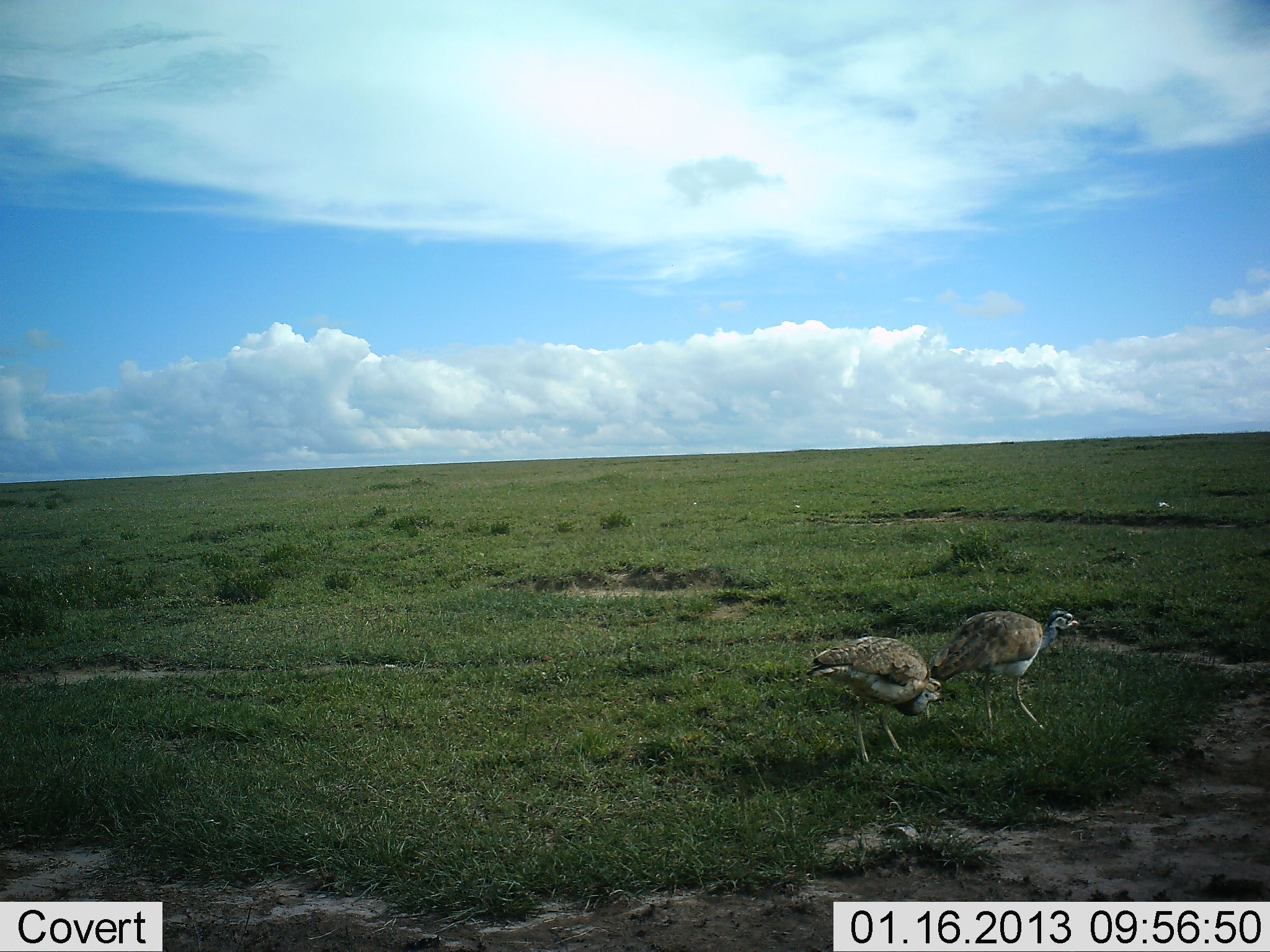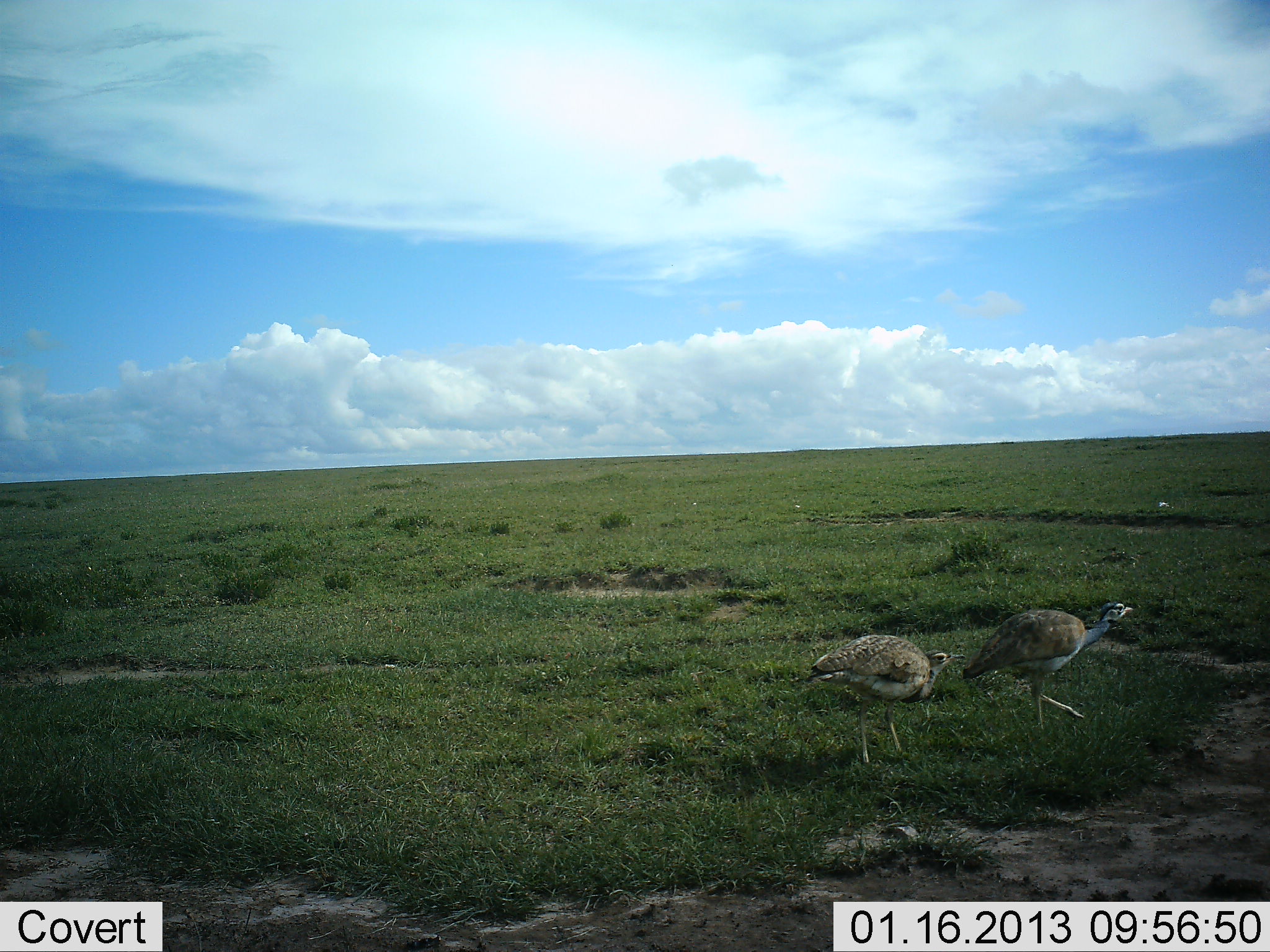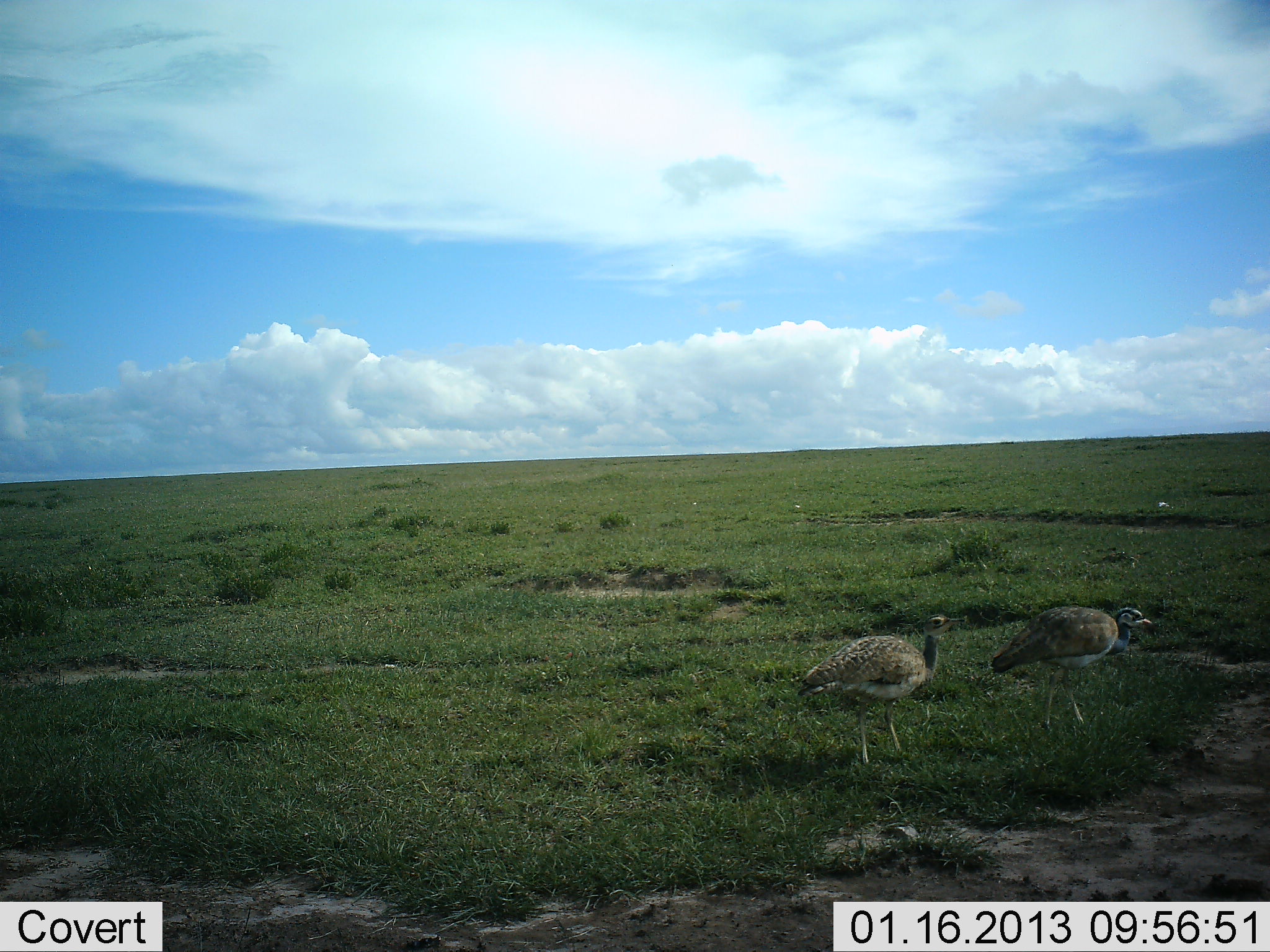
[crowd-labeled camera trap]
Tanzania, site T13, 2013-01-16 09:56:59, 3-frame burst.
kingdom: Animalia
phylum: Chordata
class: Aves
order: Otidiformes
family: Otididae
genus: Ardeotis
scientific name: Ardeotis kori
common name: kori bustard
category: koribustard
Koribustard (kori bustard) (Ardeotis kori), count 2. Behavior (volunteer vote fractions): standing 44%, resting 0%, moving 94%, interacting 6%. Young present (vote fraction): 6%. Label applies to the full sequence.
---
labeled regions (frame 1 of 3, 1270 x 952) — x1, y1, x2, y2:
animal: 803, 636, 957, 772; 927, 608, 1079, 745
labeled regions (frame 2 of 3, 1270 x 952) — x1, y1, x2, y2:
animal: 961, 601, 1134, 738; 803, 633, 966, 772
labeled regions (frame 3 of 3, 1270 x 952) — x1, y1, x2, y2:
animal: 794, 612, 967, 769; 989, 602, 1153, 734